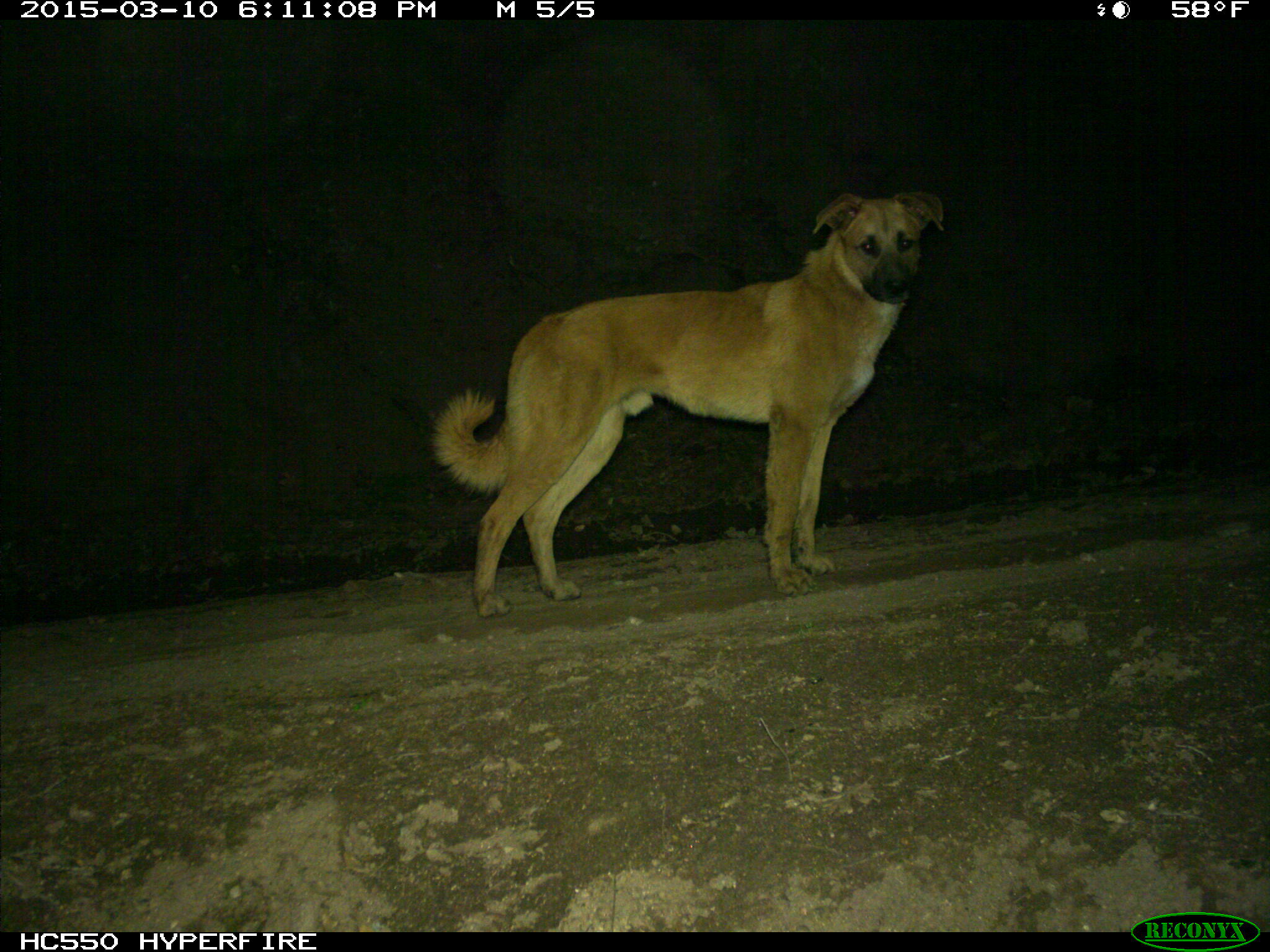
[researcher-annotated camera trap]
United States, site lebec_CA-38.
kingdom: Animalia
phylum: Chordata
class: Mammalia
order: Carnivora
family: Canidae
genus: Canis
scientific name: Canis familiaris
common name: domestic dog